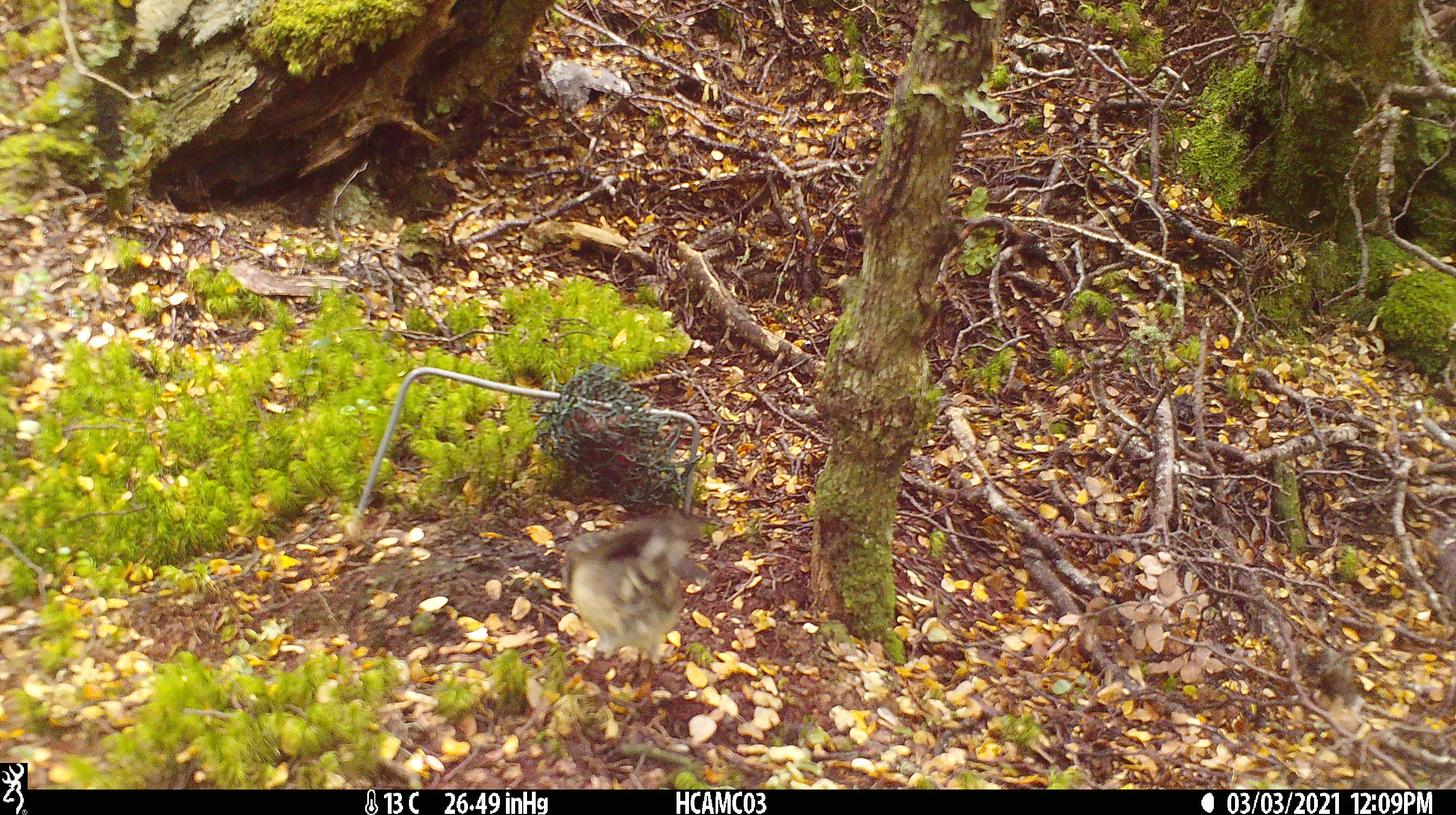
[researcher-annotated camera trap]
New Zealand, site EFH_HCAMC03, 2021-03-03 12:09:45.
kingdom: Animalia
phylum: Chordata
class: Aves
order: Passeriformes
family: Petroicidae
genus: Petroica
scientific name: Petroica macrocephala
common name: tomtit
Tomtit (Petroica macrocephala).